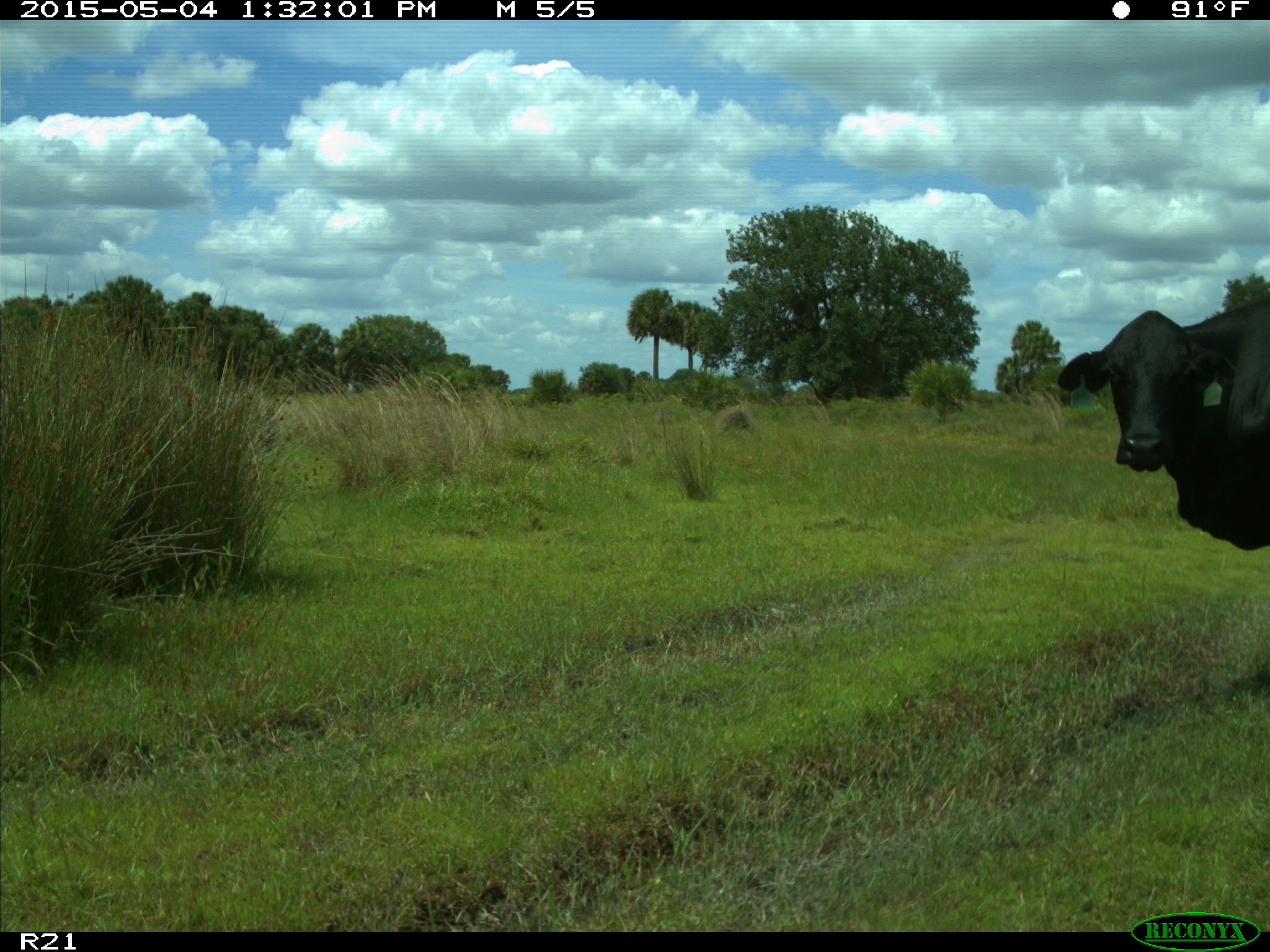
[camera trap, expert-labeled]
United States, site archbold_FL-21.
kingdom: Animalia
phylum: Chordata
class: Mammalia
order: Artiodactyla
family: Bovidae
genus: Bos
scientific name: Bos taurus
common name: domestic cow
Bos taurus (domestic cow).